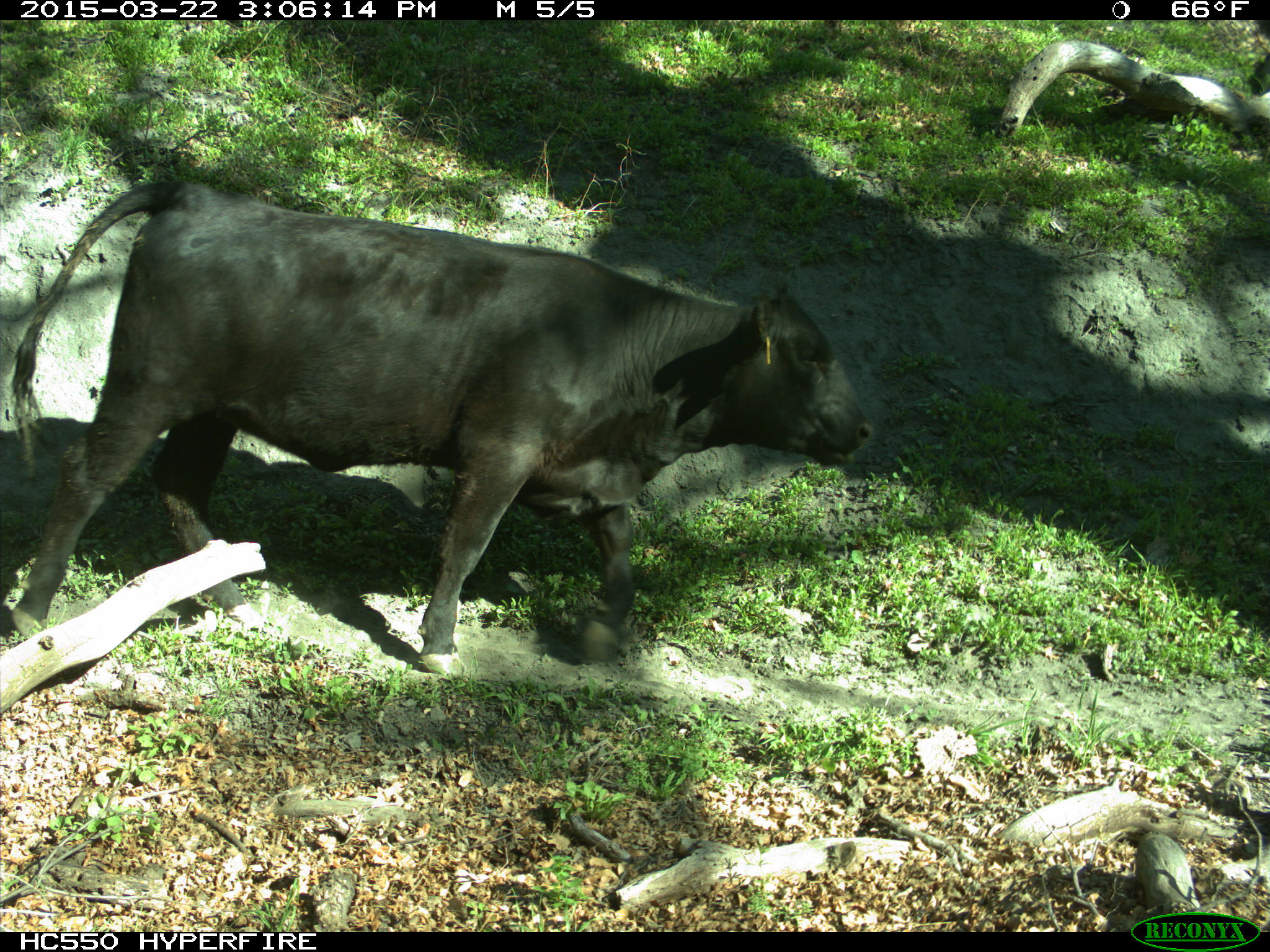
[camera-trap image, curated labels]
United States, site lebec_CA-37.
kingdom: Animalia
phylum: Chordata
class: Mammalia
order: Artiodactyla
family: Bovidae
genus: Bos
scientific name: Bos taurus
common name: domestic cow